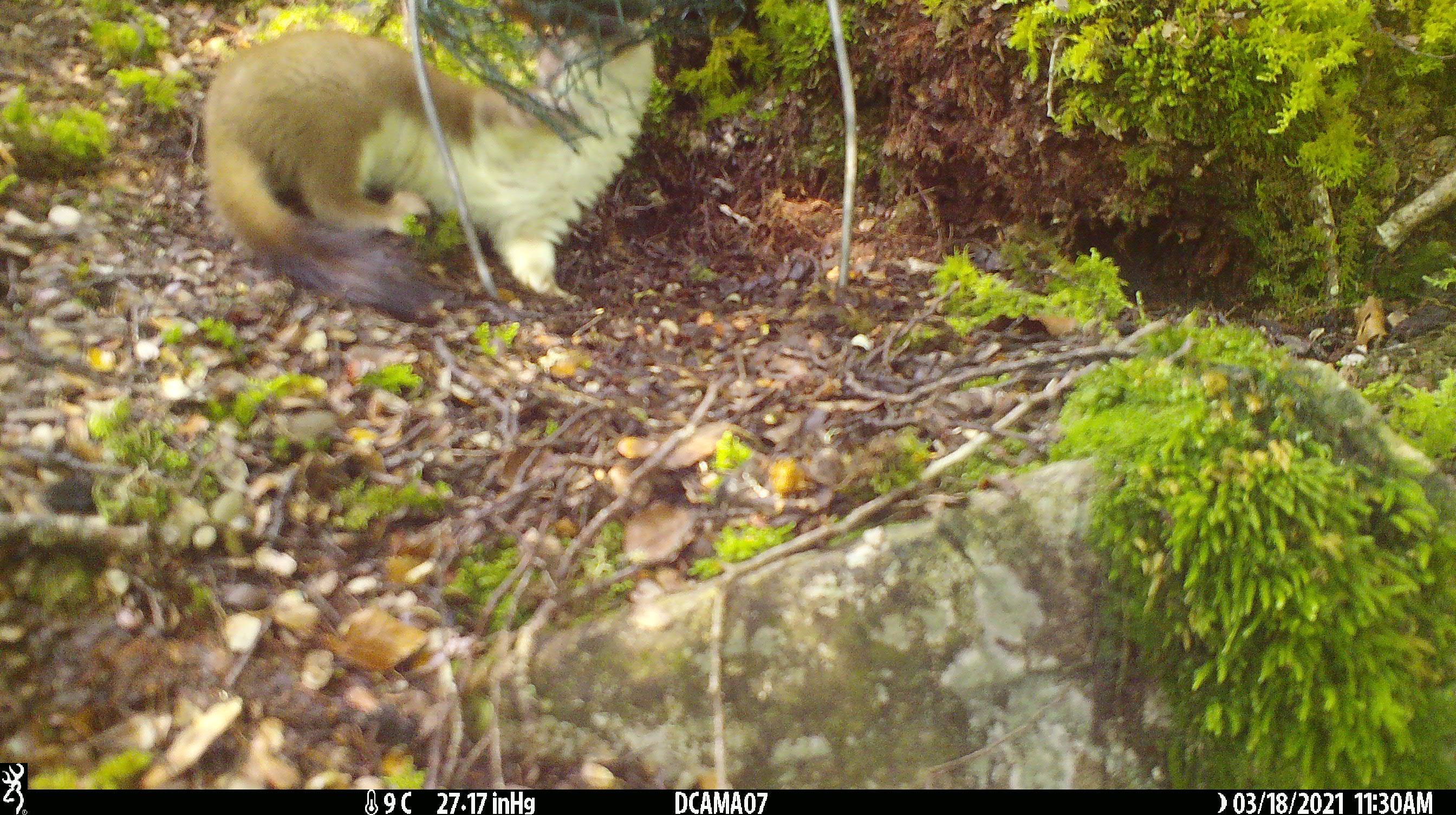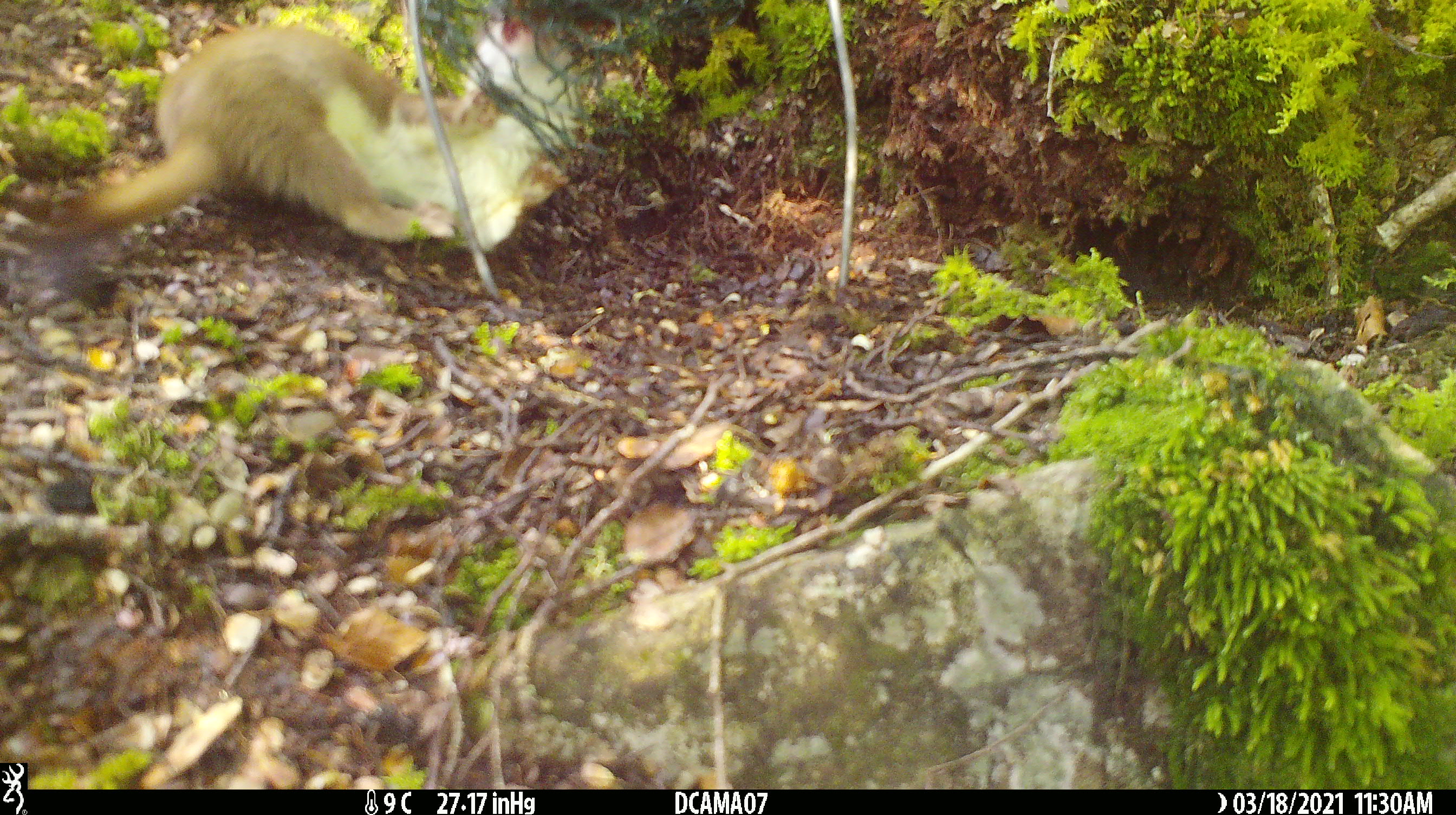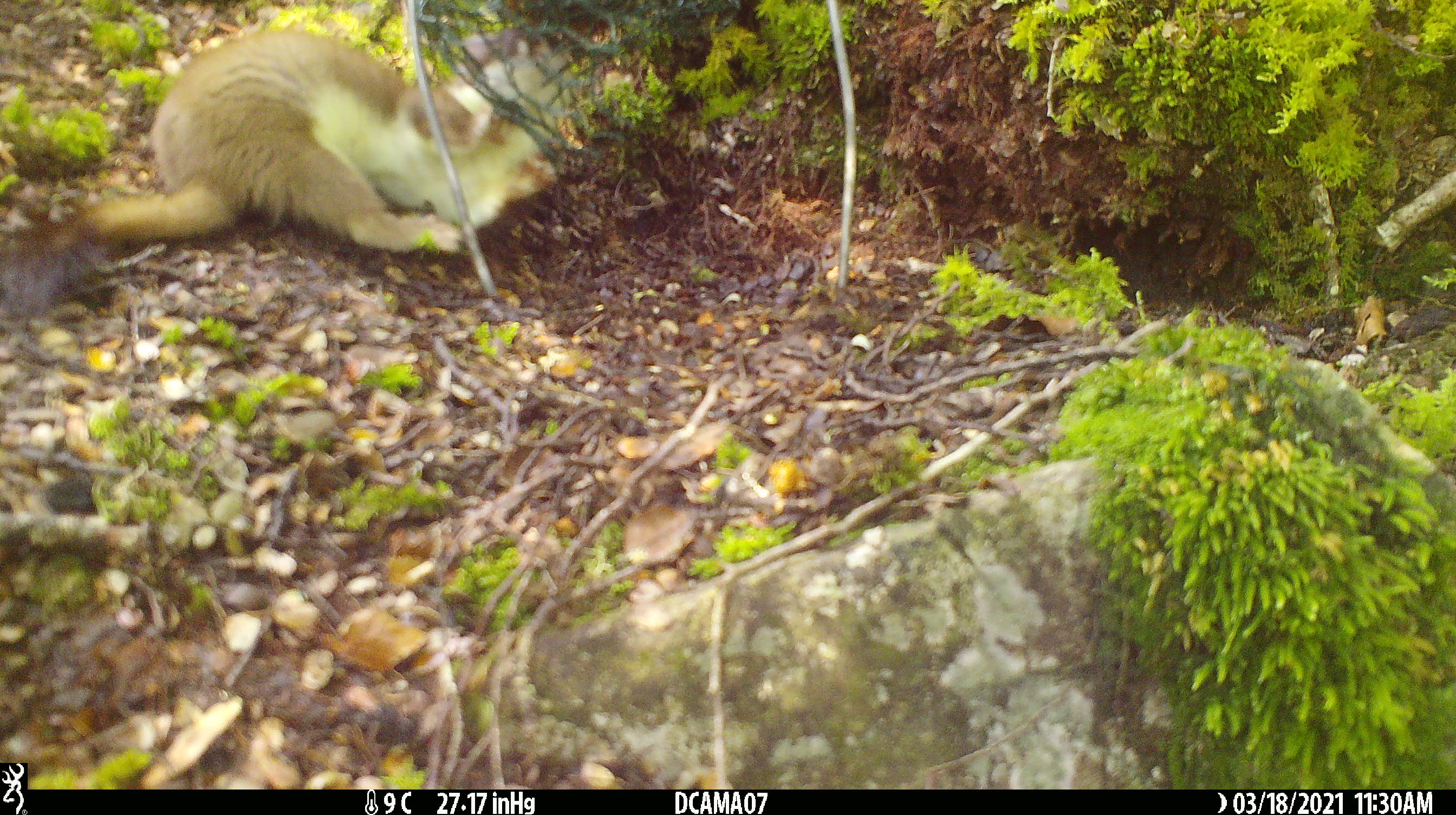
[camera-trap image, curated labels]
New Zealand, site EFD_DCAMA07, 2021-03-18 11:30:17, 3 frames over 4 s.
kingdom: Animalia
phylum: Chordata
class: Mammalia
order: Carnivora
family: Mustelidae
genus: Mustela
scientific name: Mustela erminea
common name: stoat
Stoat (Mustela erminea).